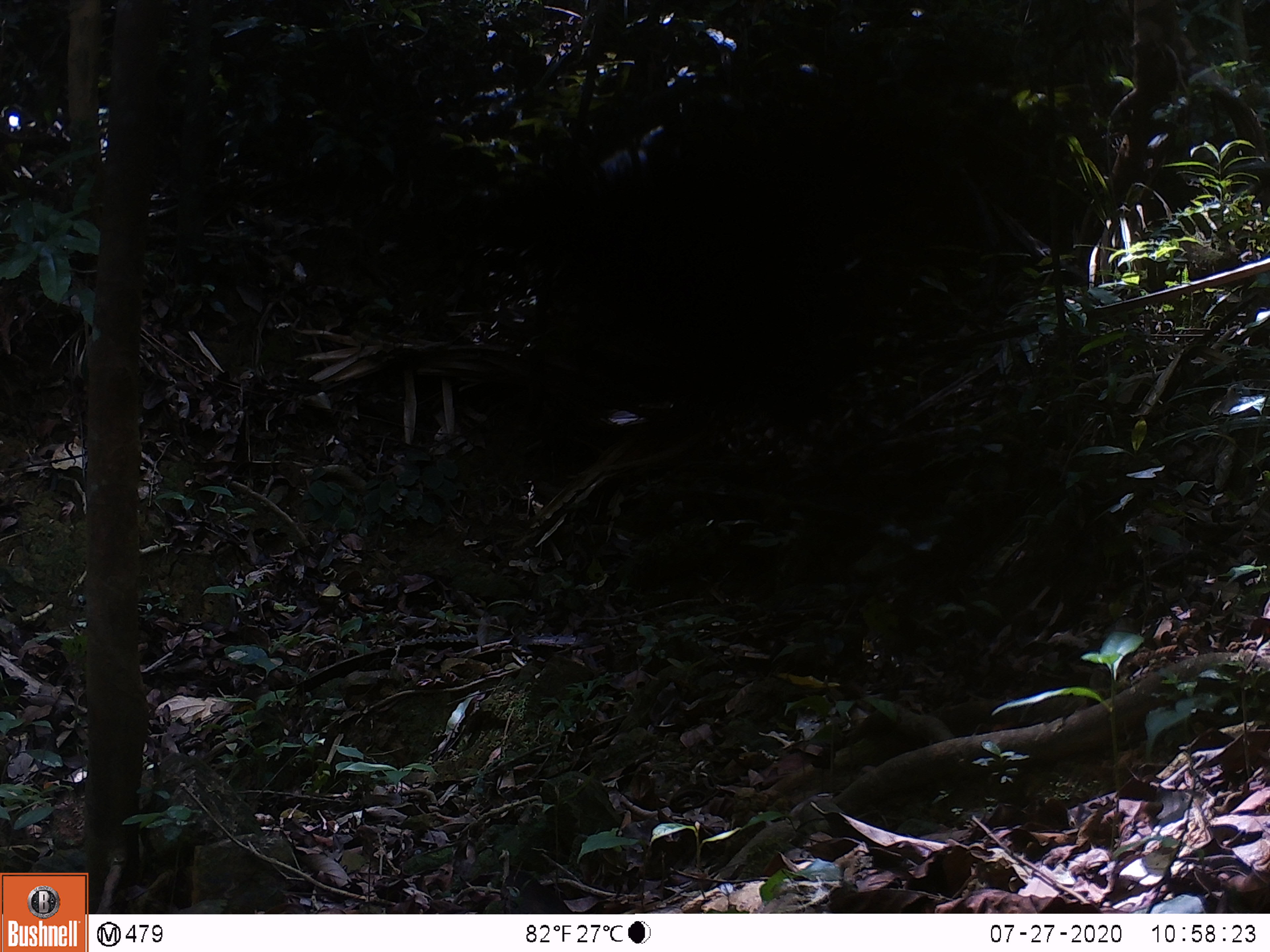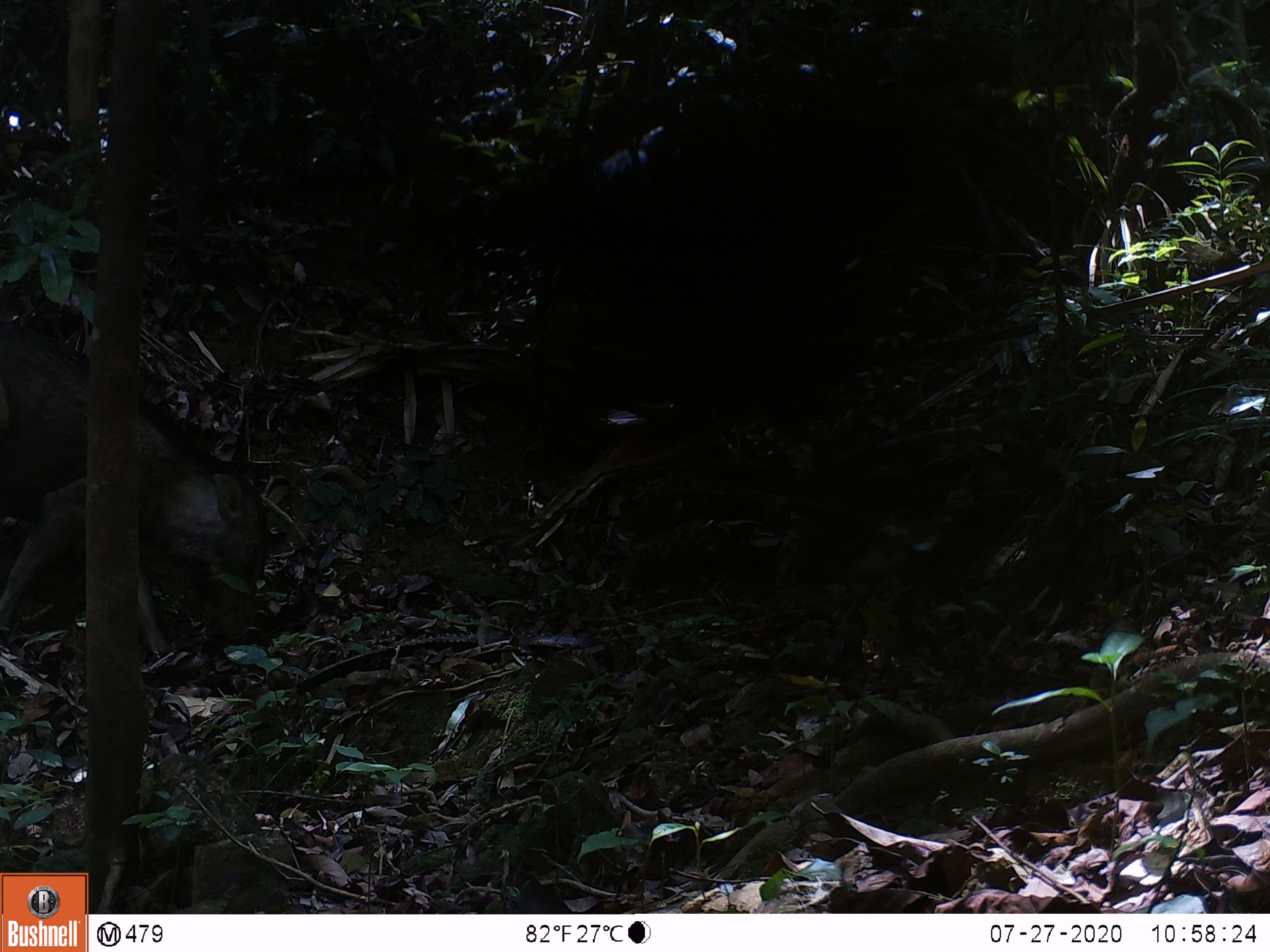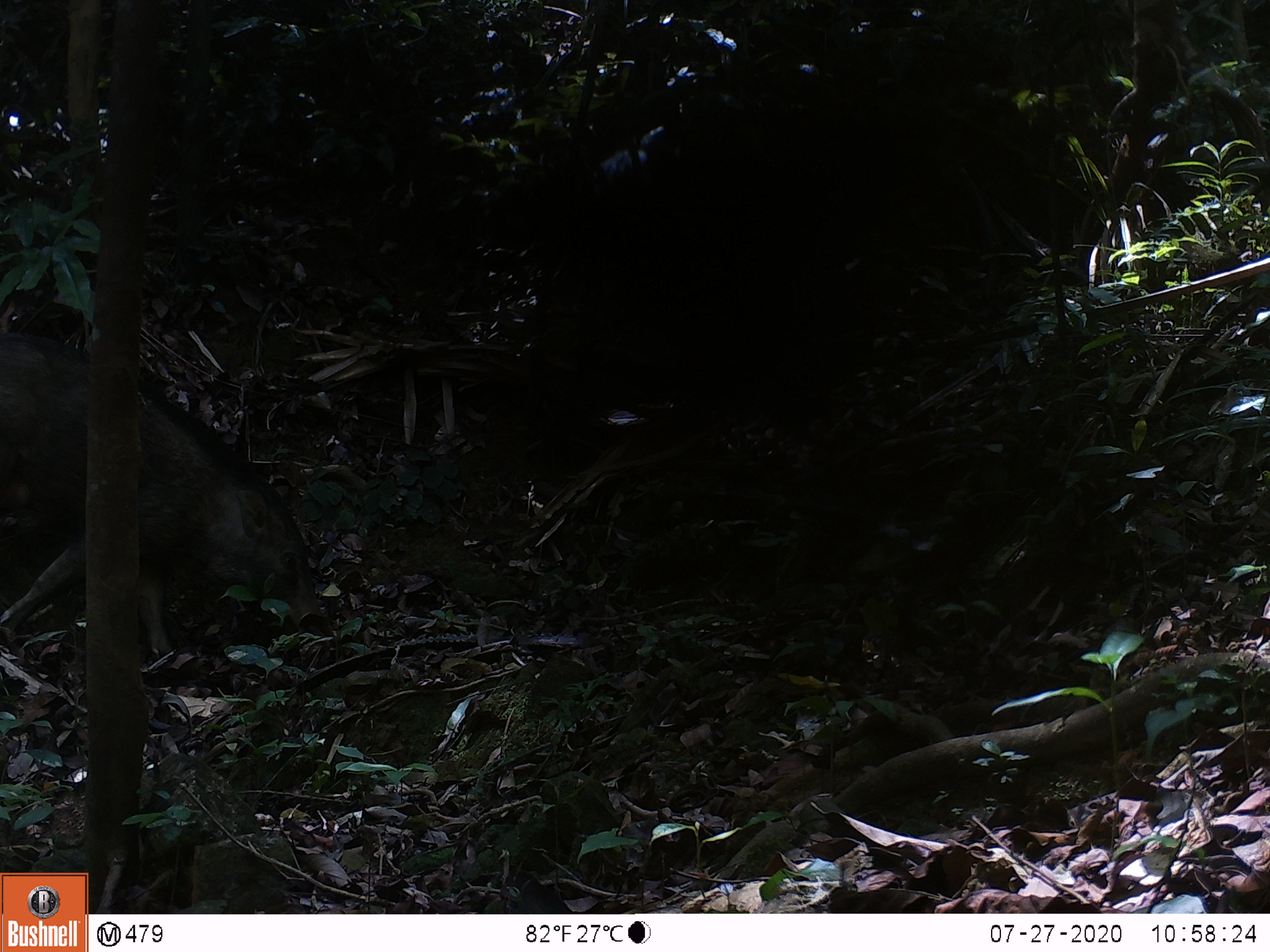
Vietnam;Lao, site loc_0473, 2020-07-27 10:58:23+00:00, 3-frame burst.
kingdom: Animalia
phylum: Chordata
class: Mammalia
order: Artiodactyla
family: Suidae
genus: Sus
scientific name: Sus scrofa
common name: eurasian wild pig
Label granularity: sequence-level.